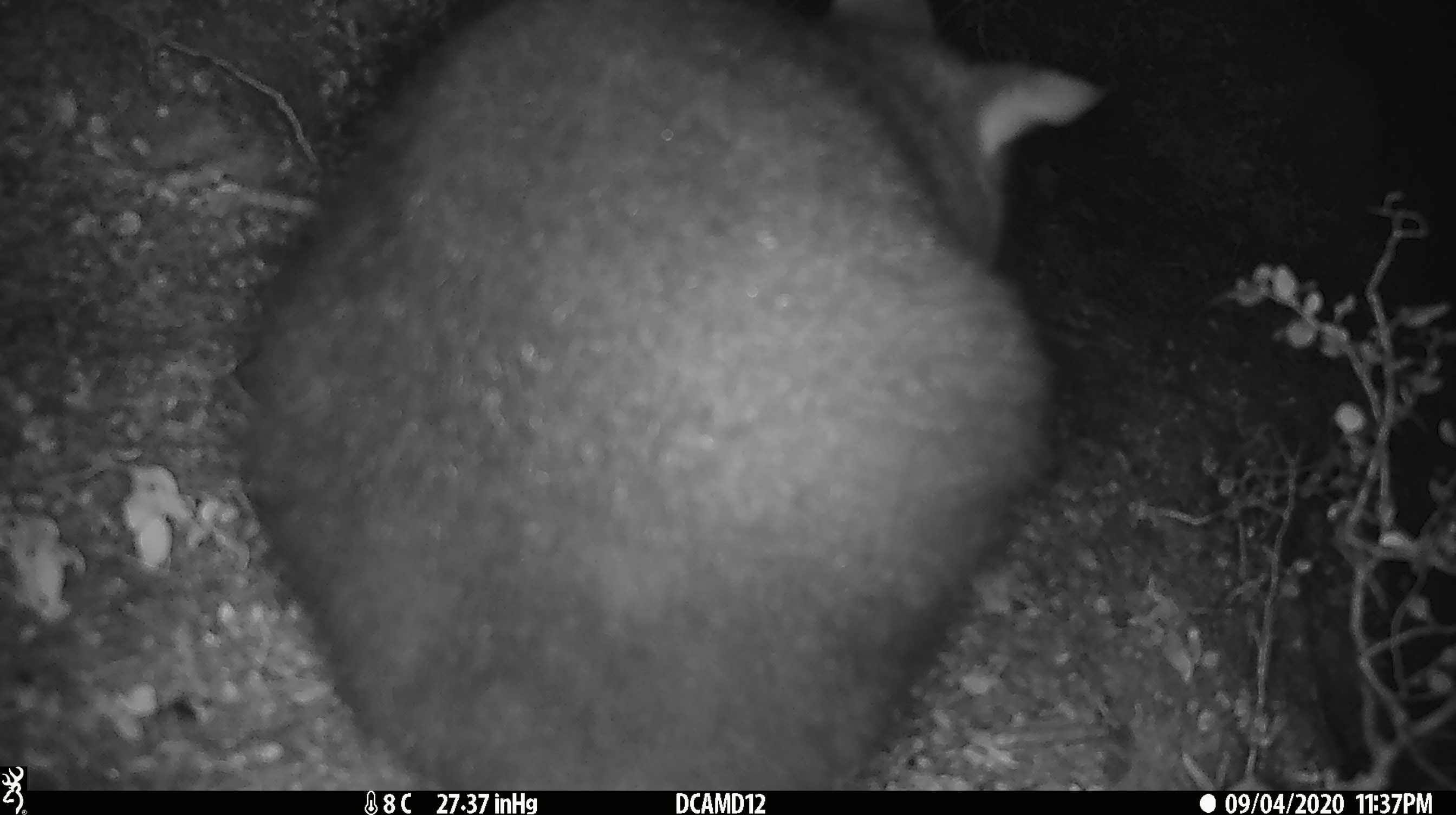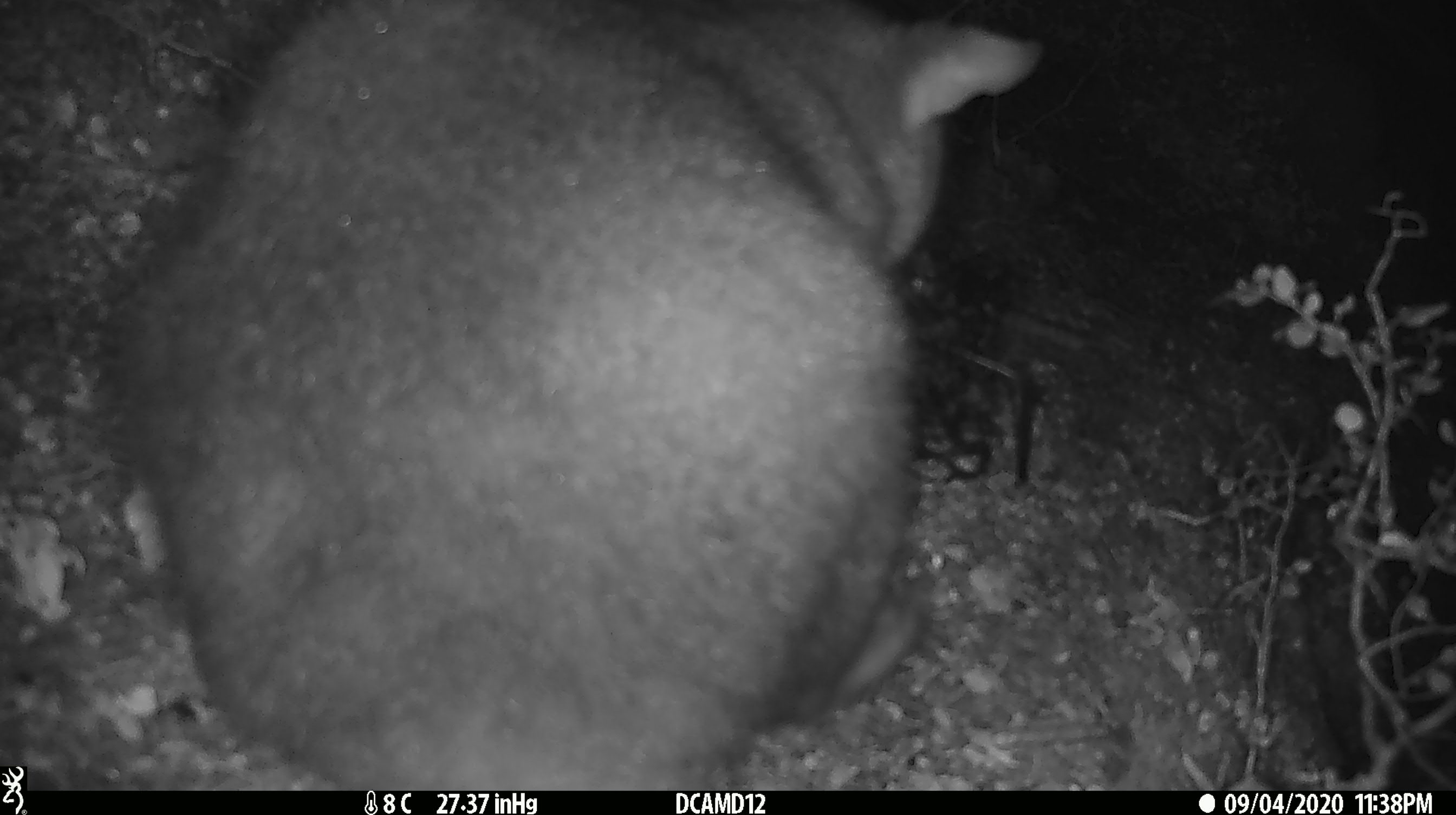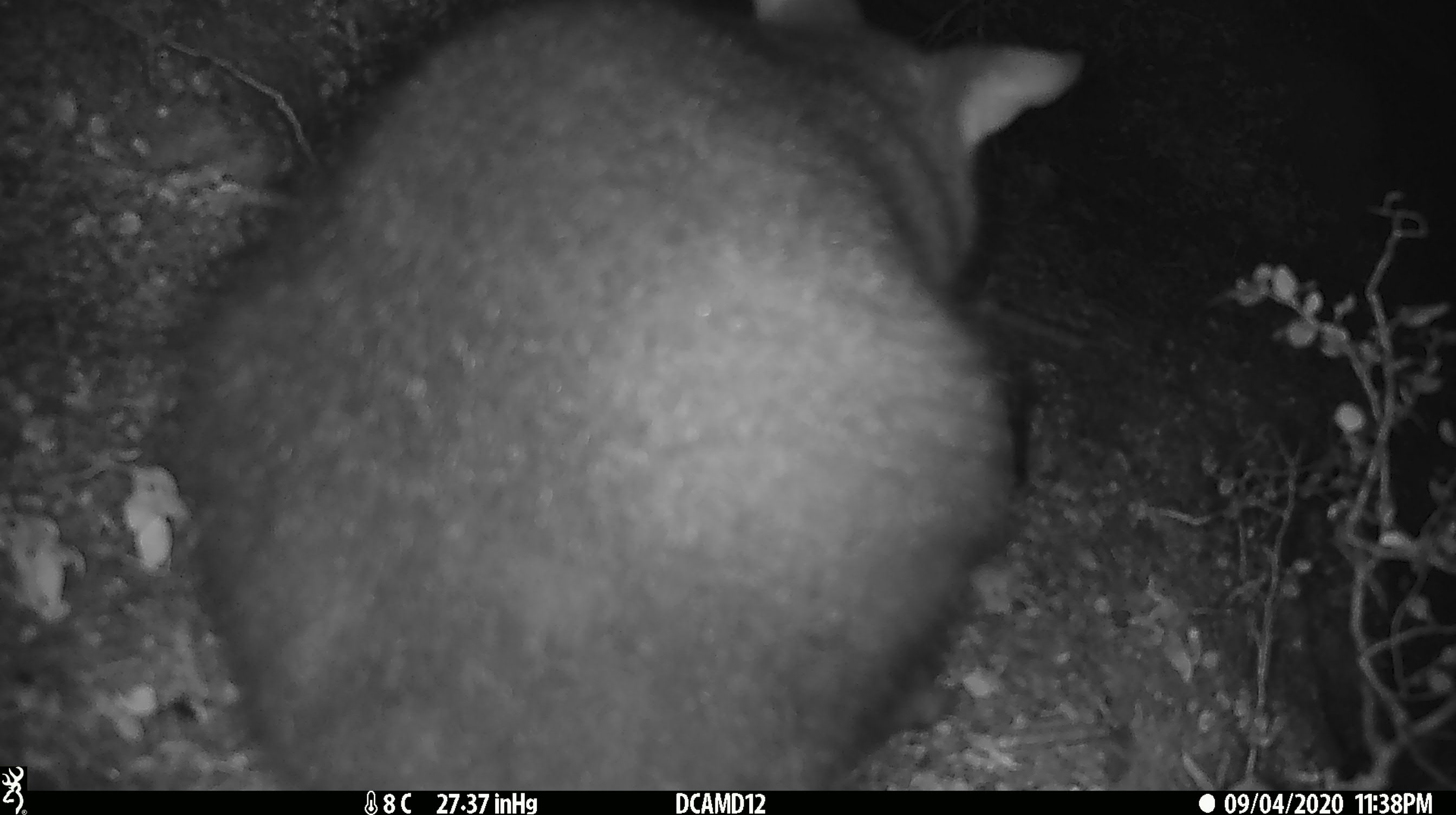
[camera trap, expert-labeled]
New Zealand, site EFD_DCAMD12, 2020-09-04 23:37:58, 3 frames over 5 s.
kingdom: Animalia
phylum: Chordata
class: Mammalia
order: Diprotodontia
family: Phalangeridae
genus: Trichosurus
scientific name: Trichosurus vulpecula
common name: common brushtail possum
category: possum